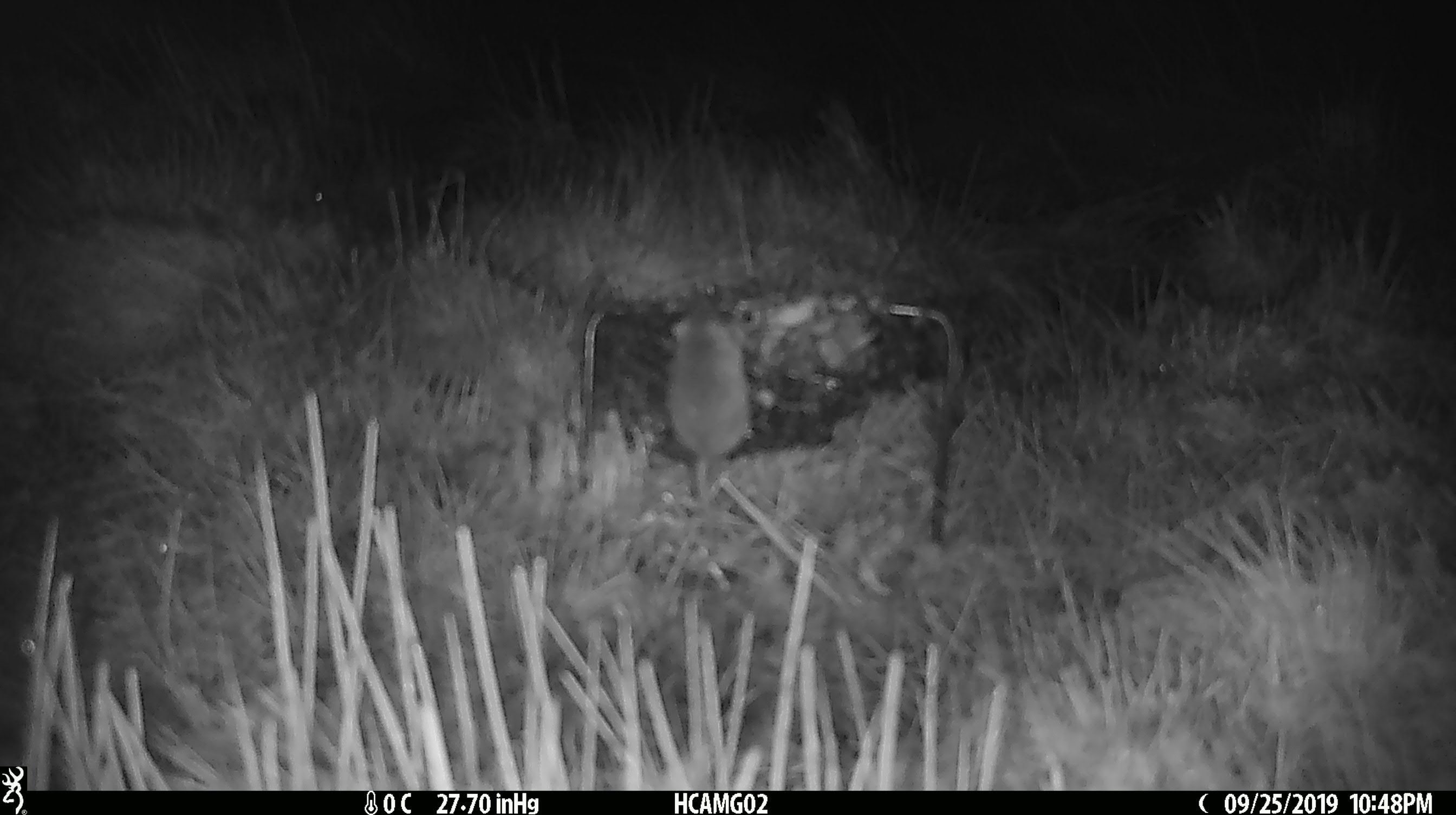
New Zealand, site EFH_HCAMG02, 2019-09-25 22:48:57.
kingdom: Animalia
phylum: Chordata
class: Mammalia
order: Rodentia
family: Muridae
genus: Mus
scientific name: Mus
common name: mouse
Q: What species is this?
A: Mouse (Mus).